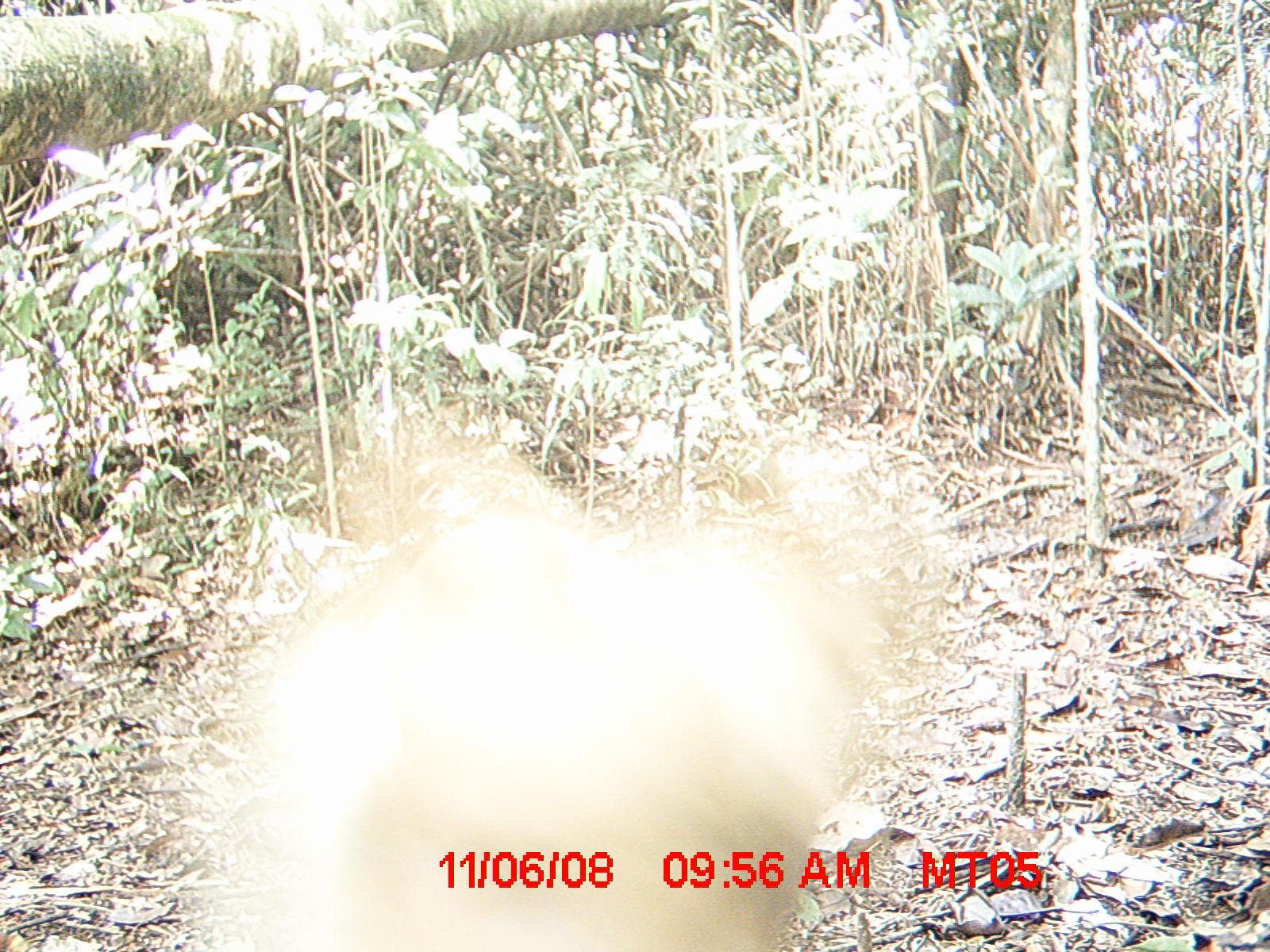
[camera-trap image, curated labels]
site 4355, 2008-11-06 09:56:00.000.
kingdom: Animalia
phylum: Chordata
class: Aves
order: Cuculiformes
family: Cuculidae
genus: Coua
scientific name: Coua serriana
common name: red-breasted coua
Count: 1.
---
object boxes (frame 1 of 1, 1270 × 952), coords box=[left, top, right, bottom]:
coua serriana: box=[174, 398, 941, 951]